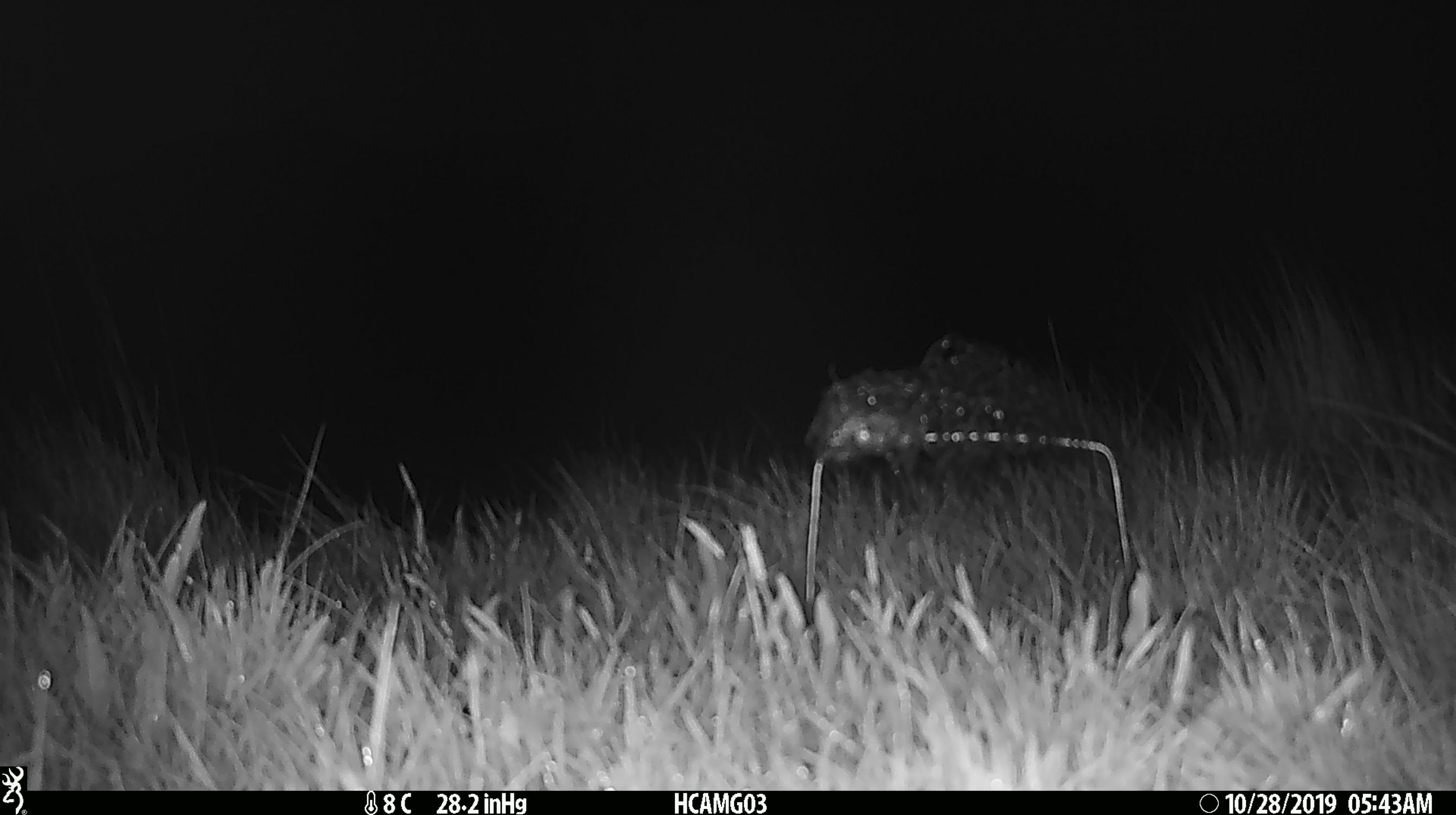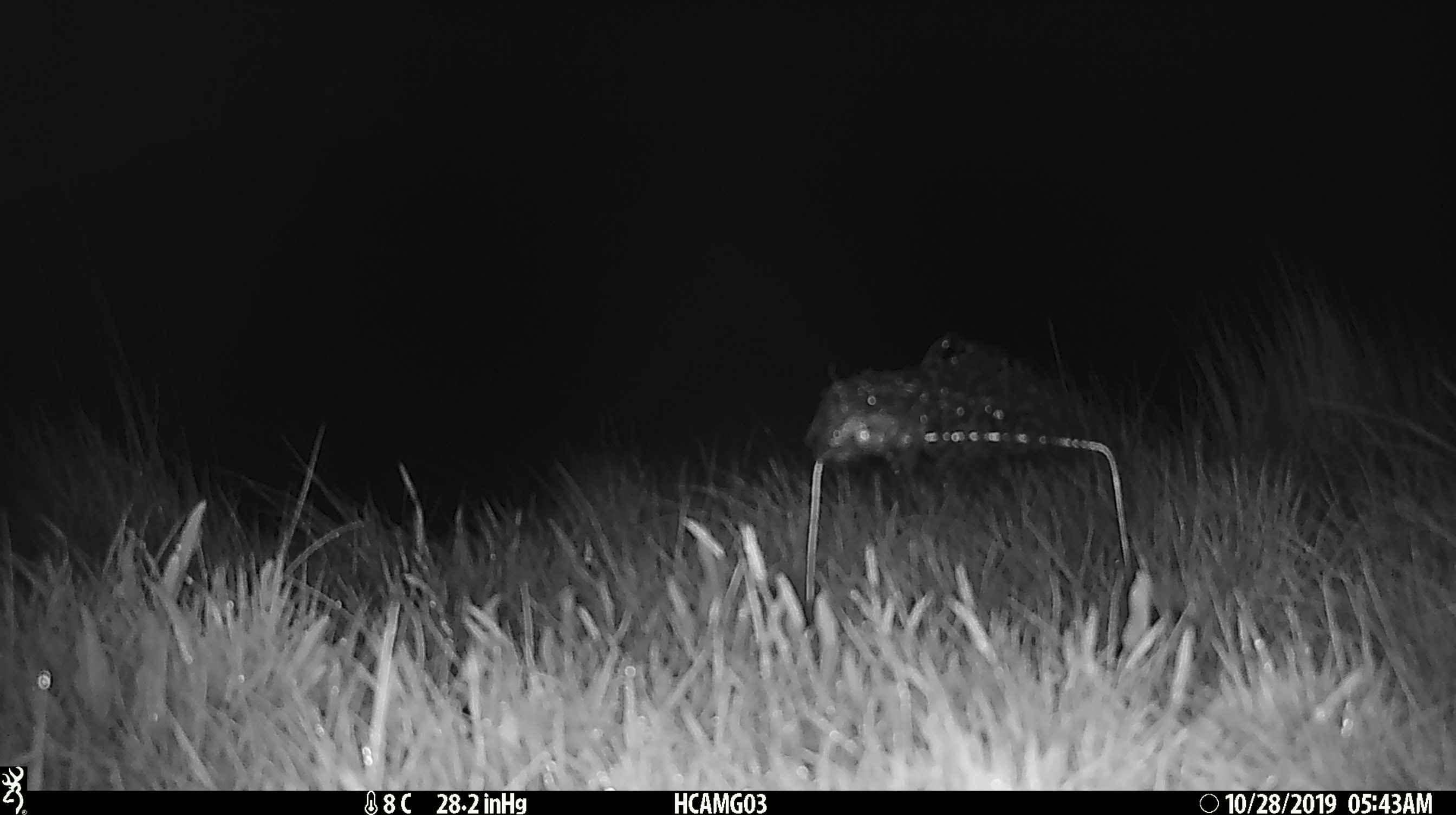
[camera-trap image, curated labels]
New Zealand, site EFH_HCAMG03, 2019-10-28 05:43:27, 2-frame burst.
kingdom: Animalia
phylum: Chordata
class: Mammalia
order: Rodentia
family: Muridae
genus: Mus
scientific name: Mus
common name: mouse